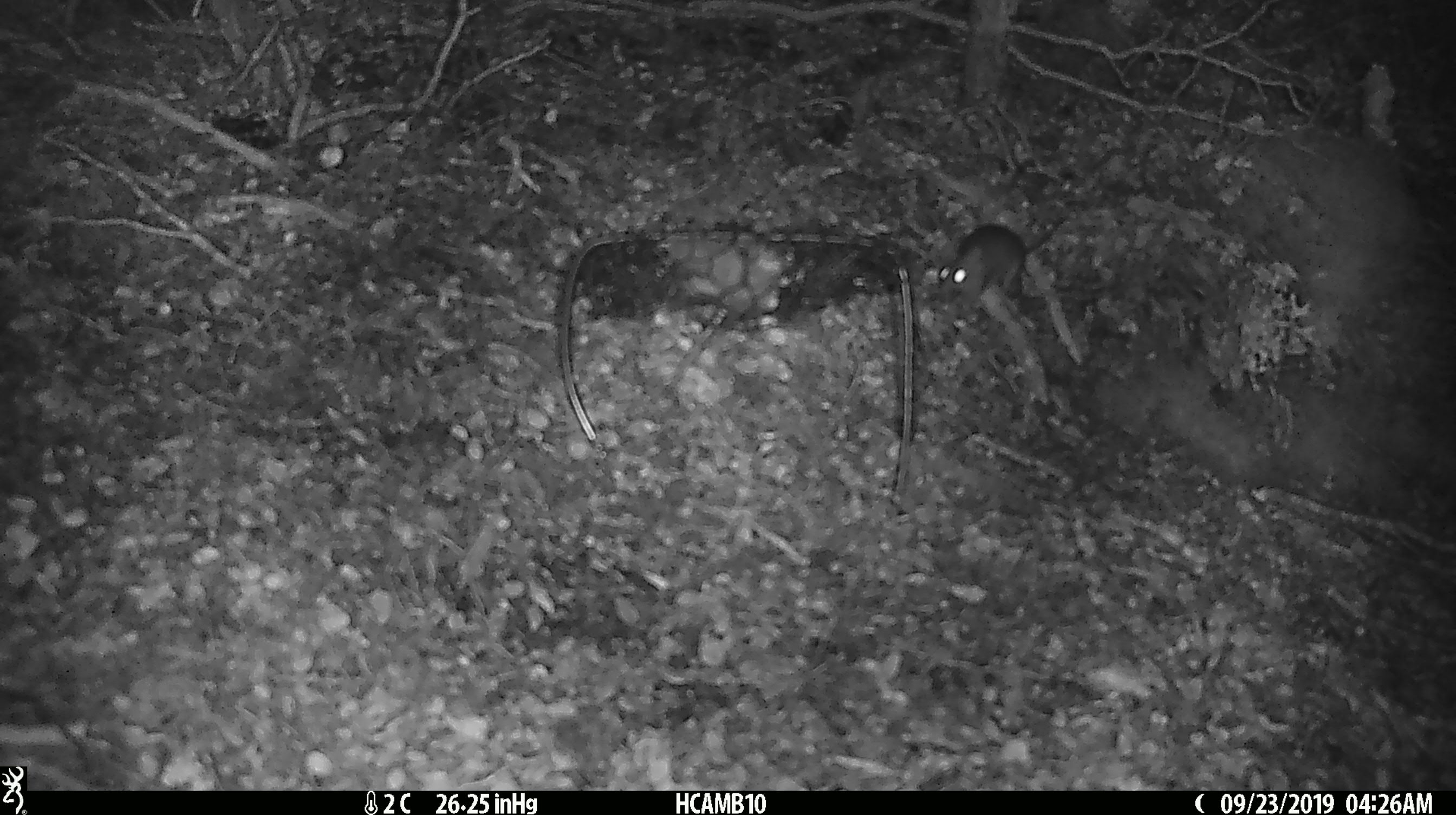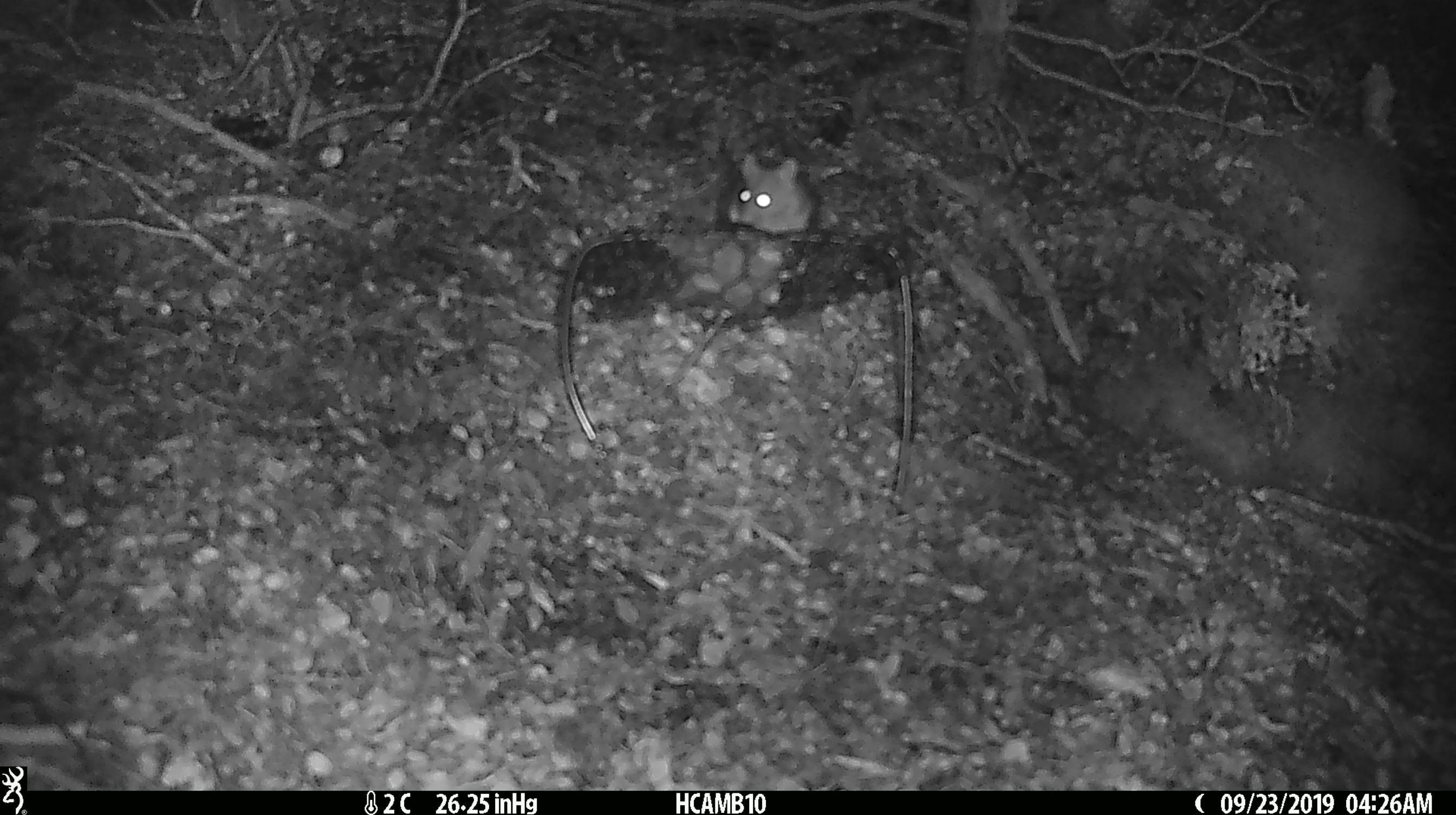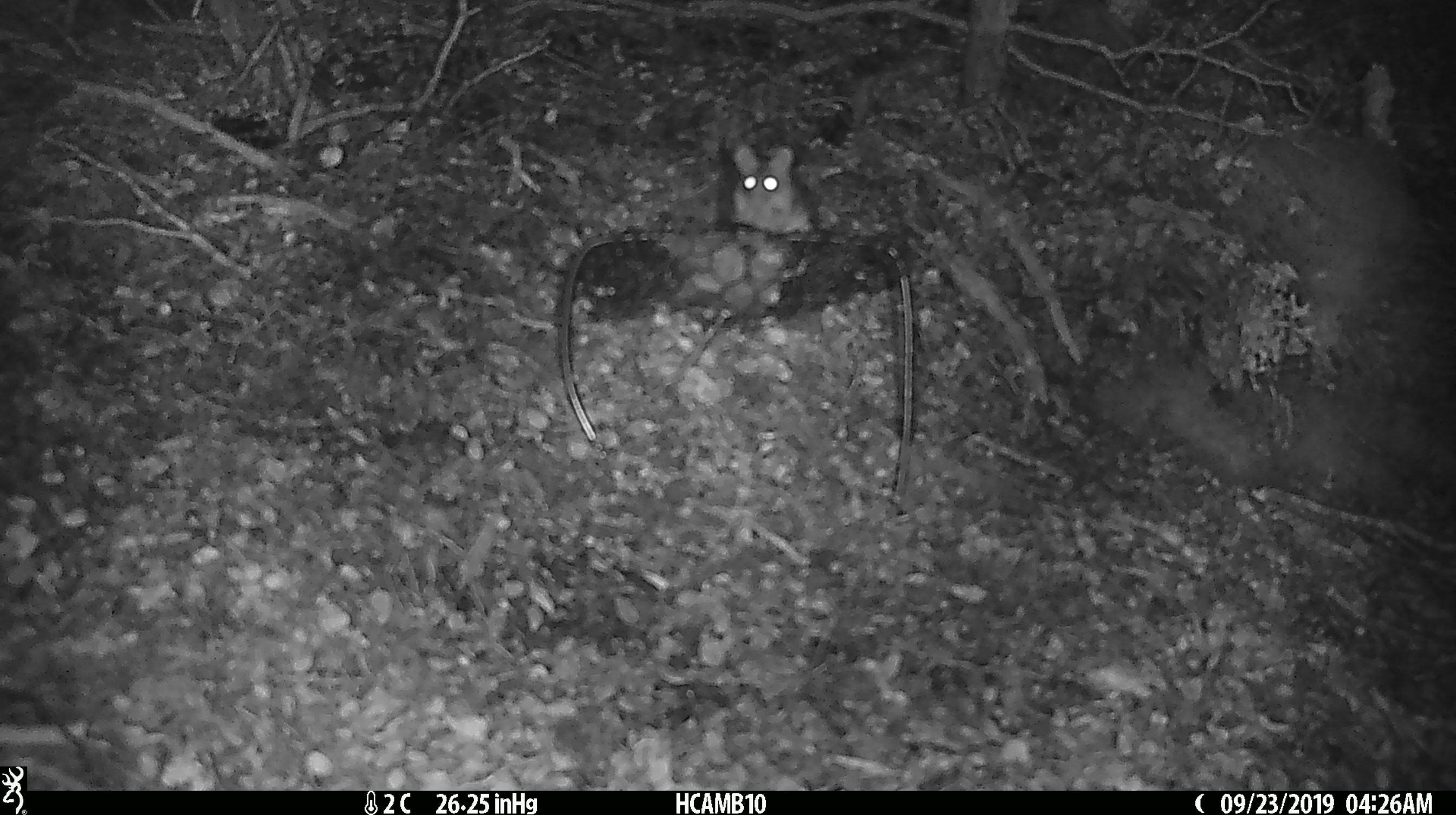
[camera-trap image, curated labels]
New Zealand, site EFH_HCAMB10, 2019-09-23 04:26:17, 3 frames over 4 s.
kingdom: Animalia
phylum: Chordata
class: Mammalia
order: Rodentia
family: Muridae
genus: Mus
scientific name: Mus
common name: mouse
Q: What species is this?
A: Mouse (Mus).